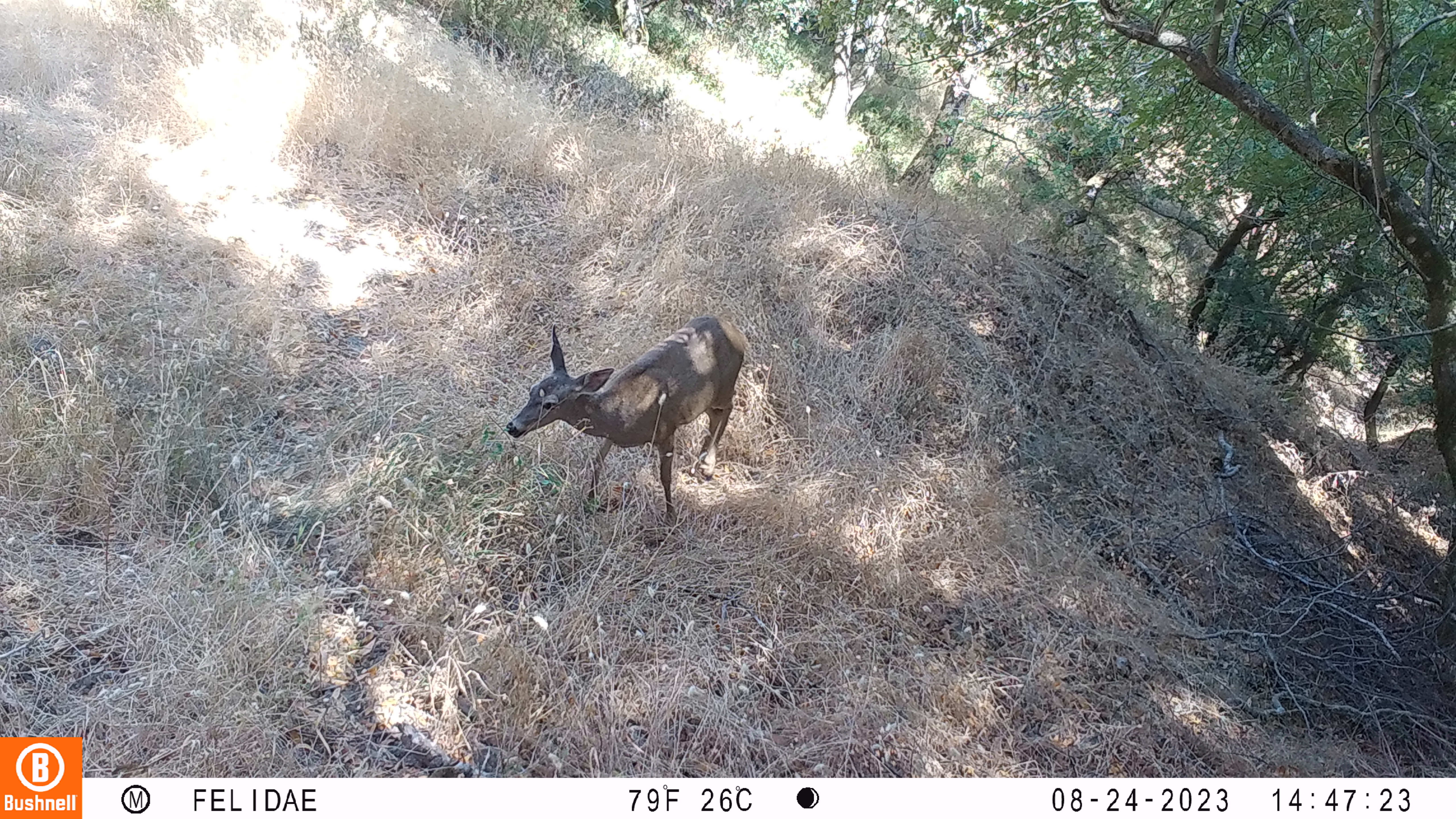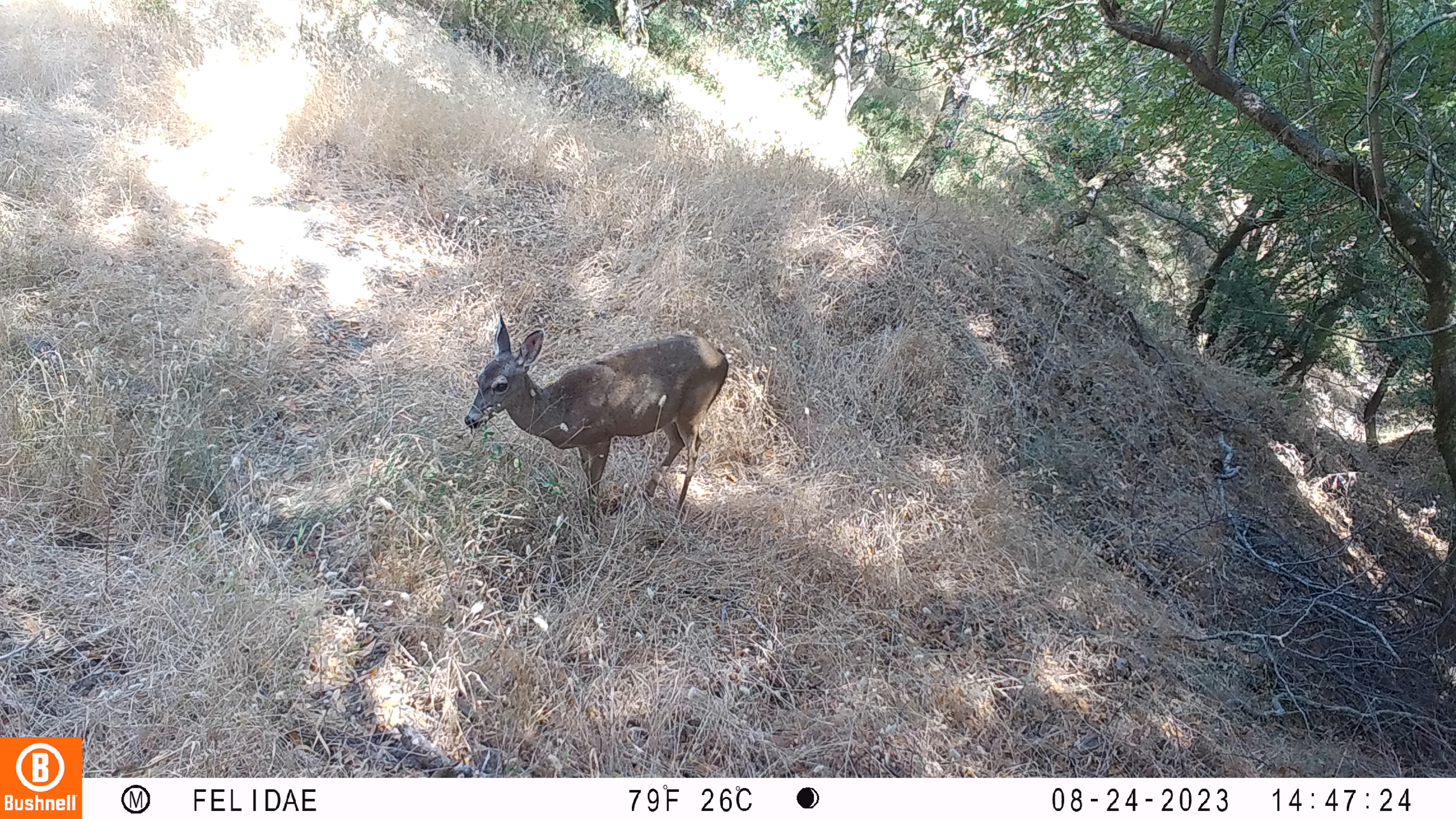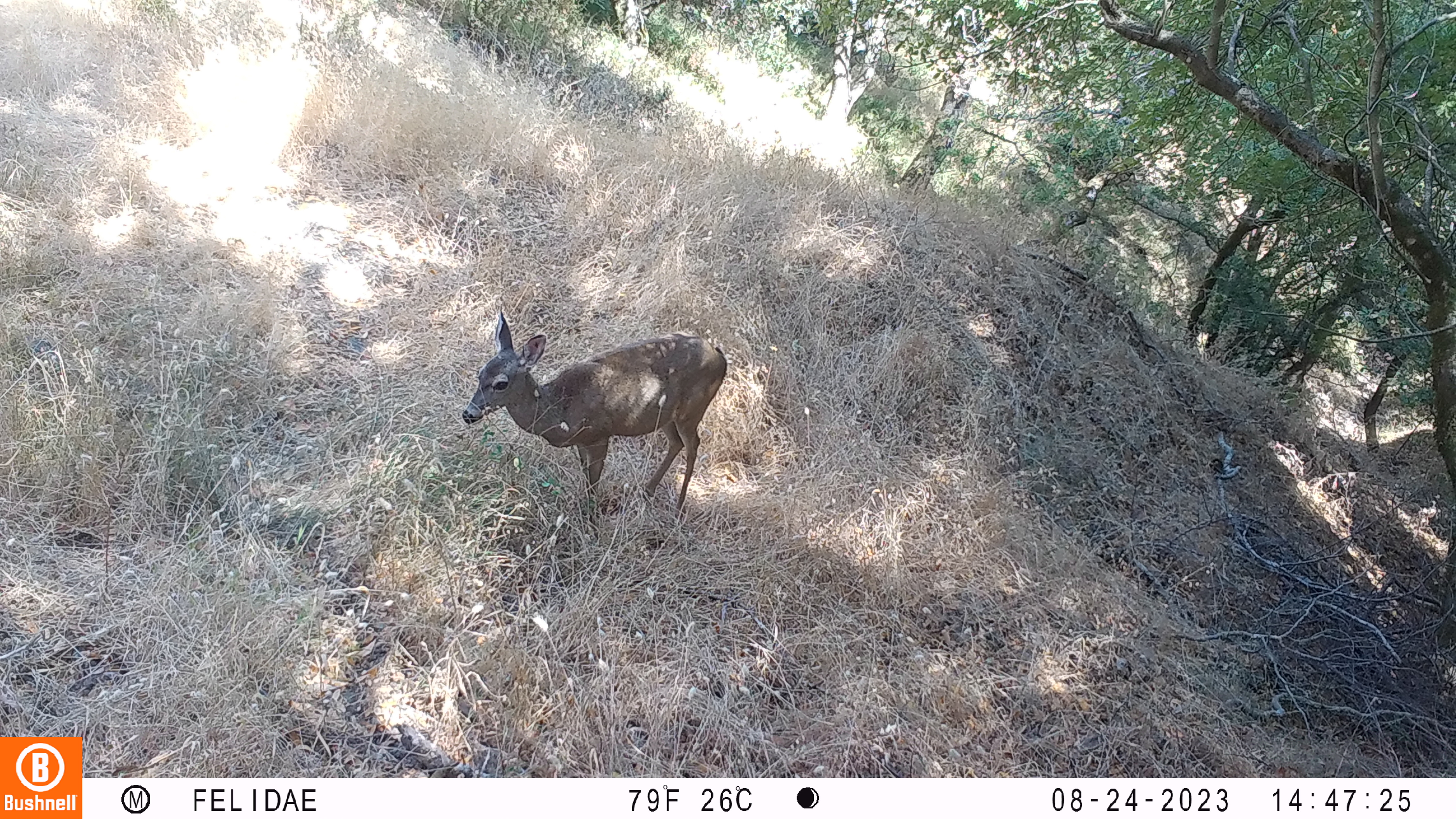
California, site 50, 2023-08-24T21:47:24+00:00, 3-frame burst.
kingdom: Animalia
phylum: Chordata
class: Mammalia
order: Artiodactyla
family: Cervidae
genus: Odocoileus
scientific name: Odocoileus hemionus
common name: mule deer